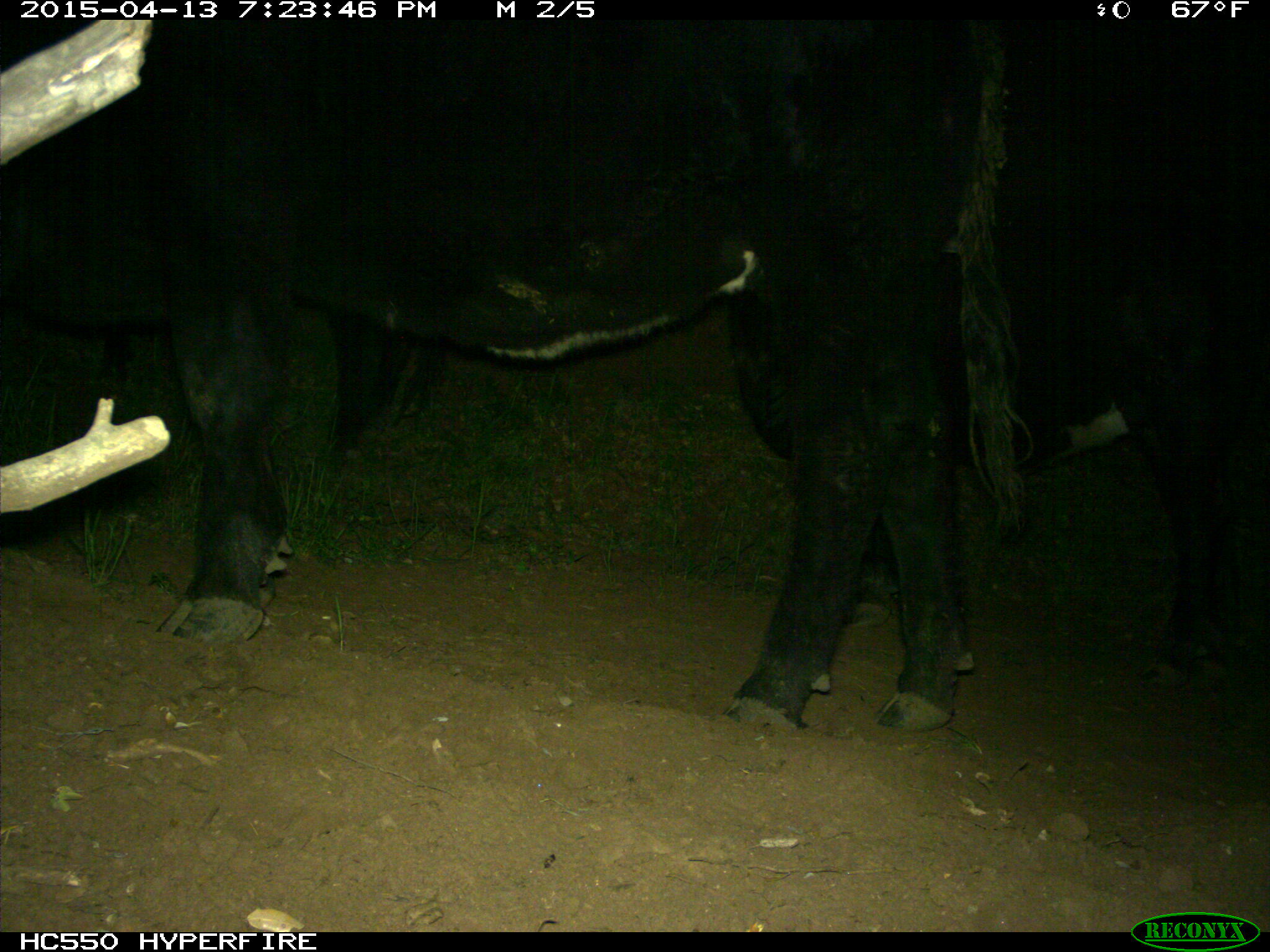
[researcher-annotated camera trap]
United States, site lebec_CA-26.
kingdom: Animalia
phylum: Chordata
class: Mammalia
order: Artiodactyla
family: Bovidae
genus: Bos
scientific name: Bos taurus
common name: domestic cow